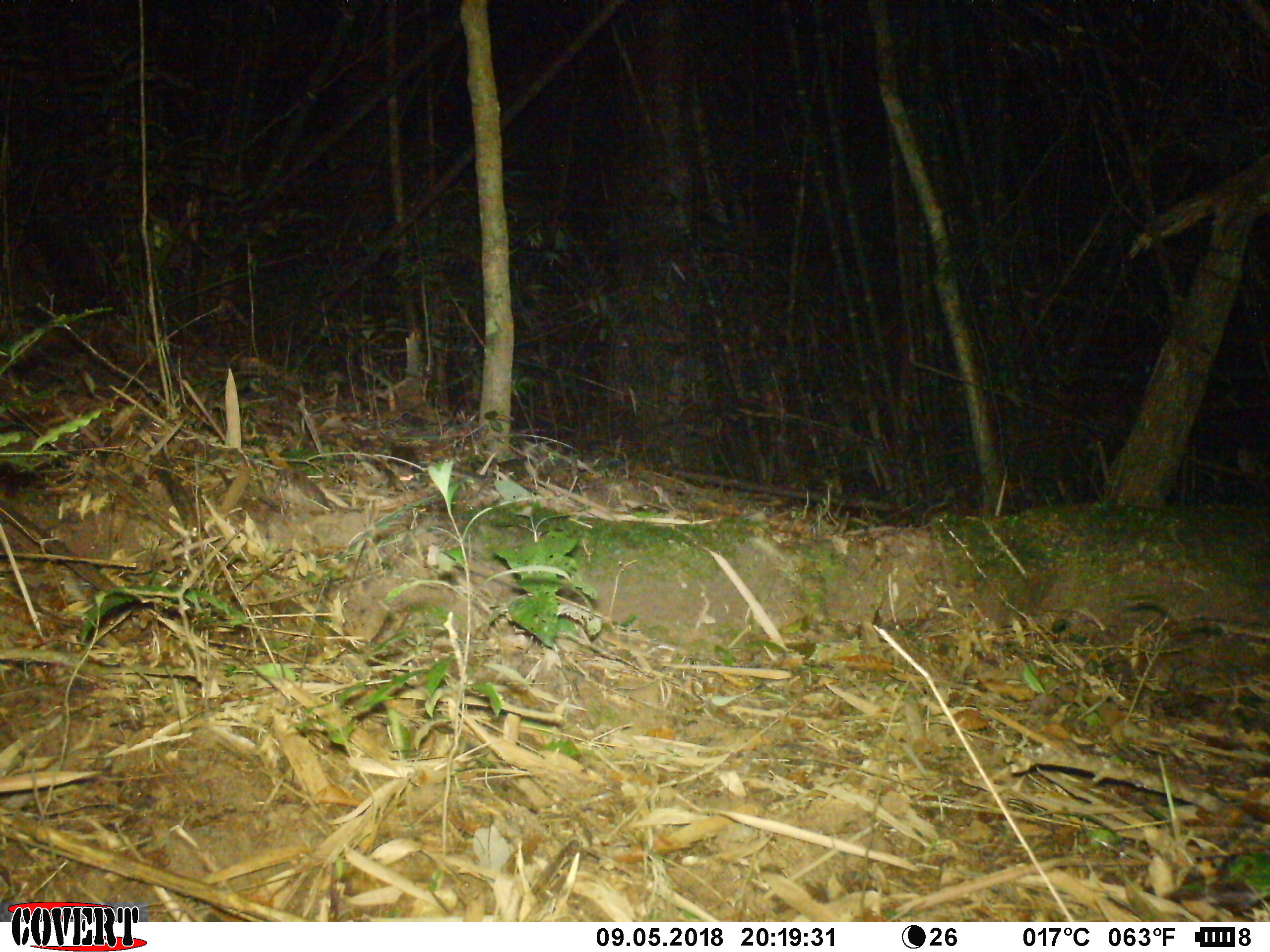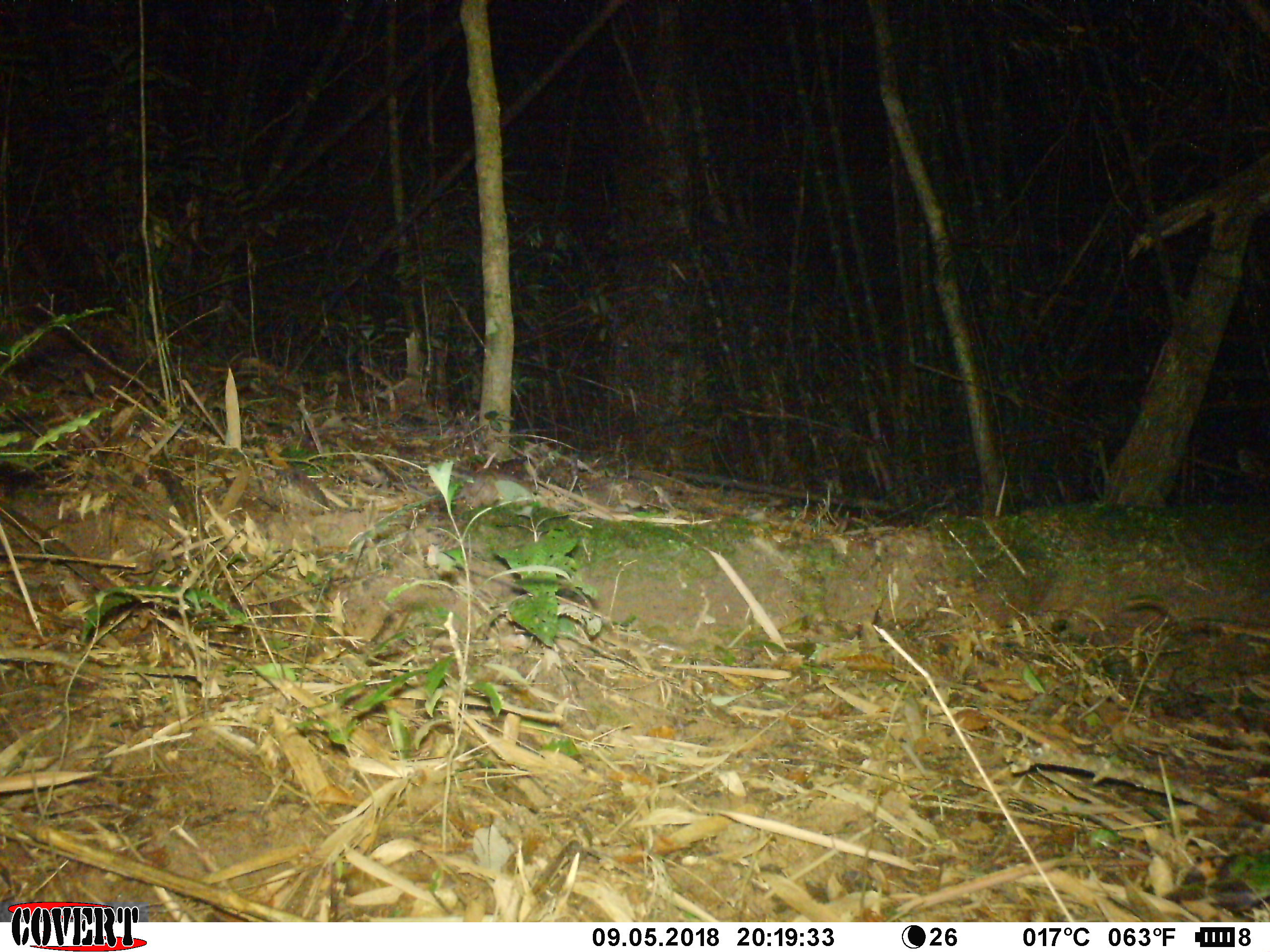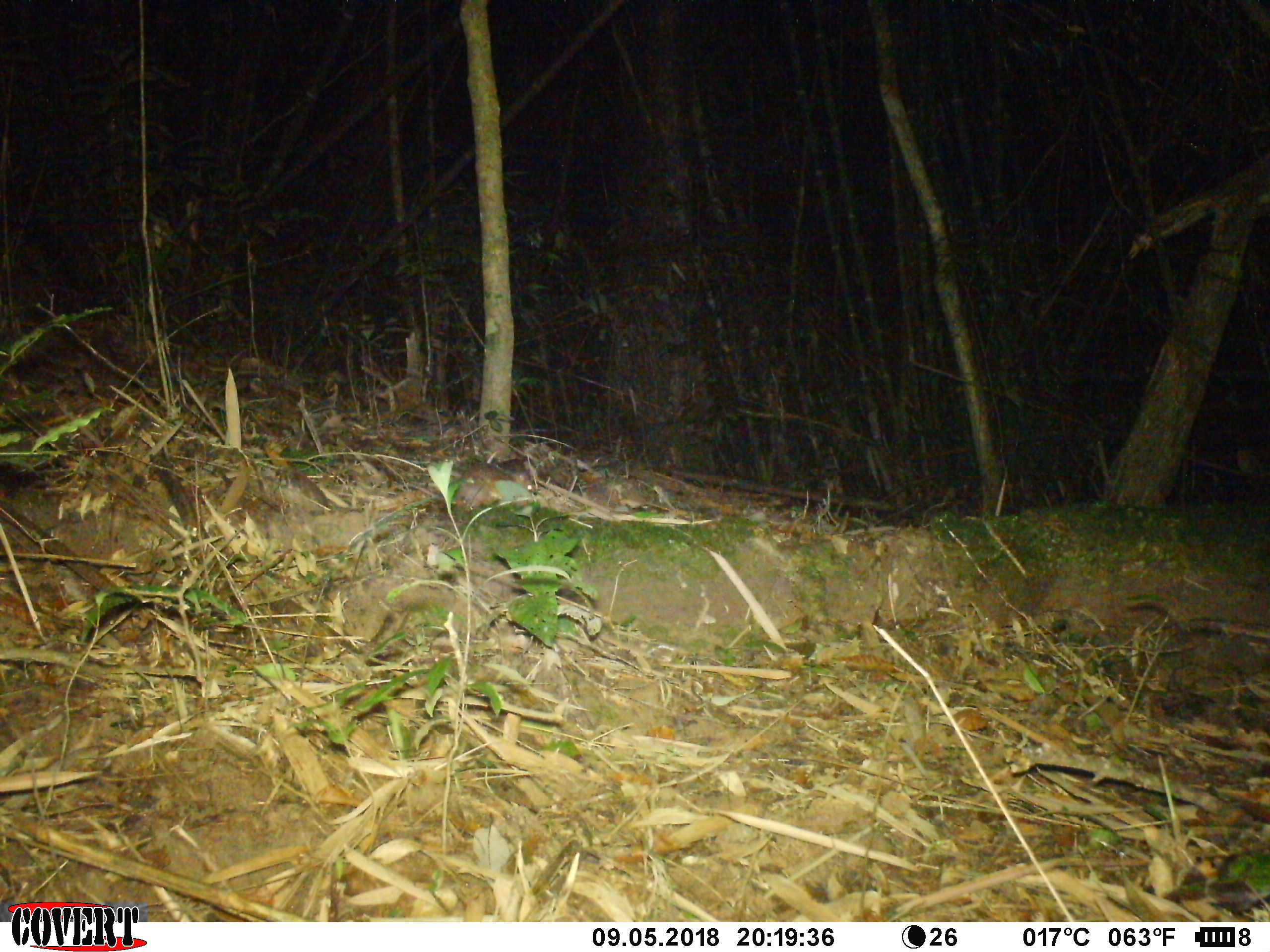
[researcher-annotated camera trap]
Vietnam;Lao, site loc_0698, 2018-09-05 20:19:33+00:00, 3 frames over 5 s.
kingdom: Animalia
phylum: Chordata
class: Mammalia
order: Rodentia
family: Muridae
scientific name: Muridae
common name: old-world mice and rats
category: unidentified murid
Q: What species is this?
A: Unidentified murid (old-world mice and rats) (Muridae).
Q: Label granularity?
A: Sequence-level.